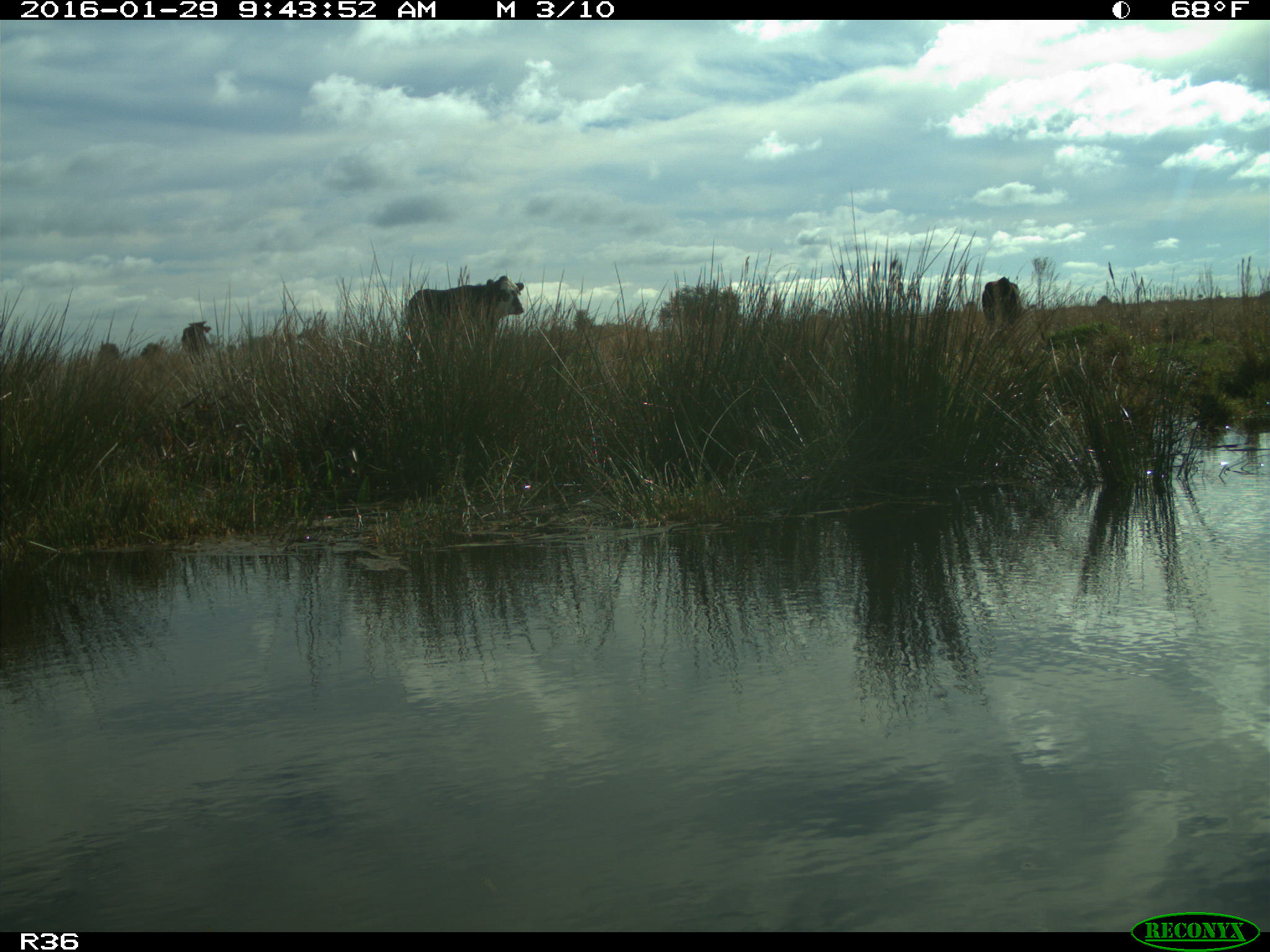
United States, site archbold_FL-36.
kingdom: Animalia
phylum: Chordata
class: Mammalia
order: Artiodactyla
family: Bovidae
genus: Bos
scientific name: Bos taurus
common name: domestic cow